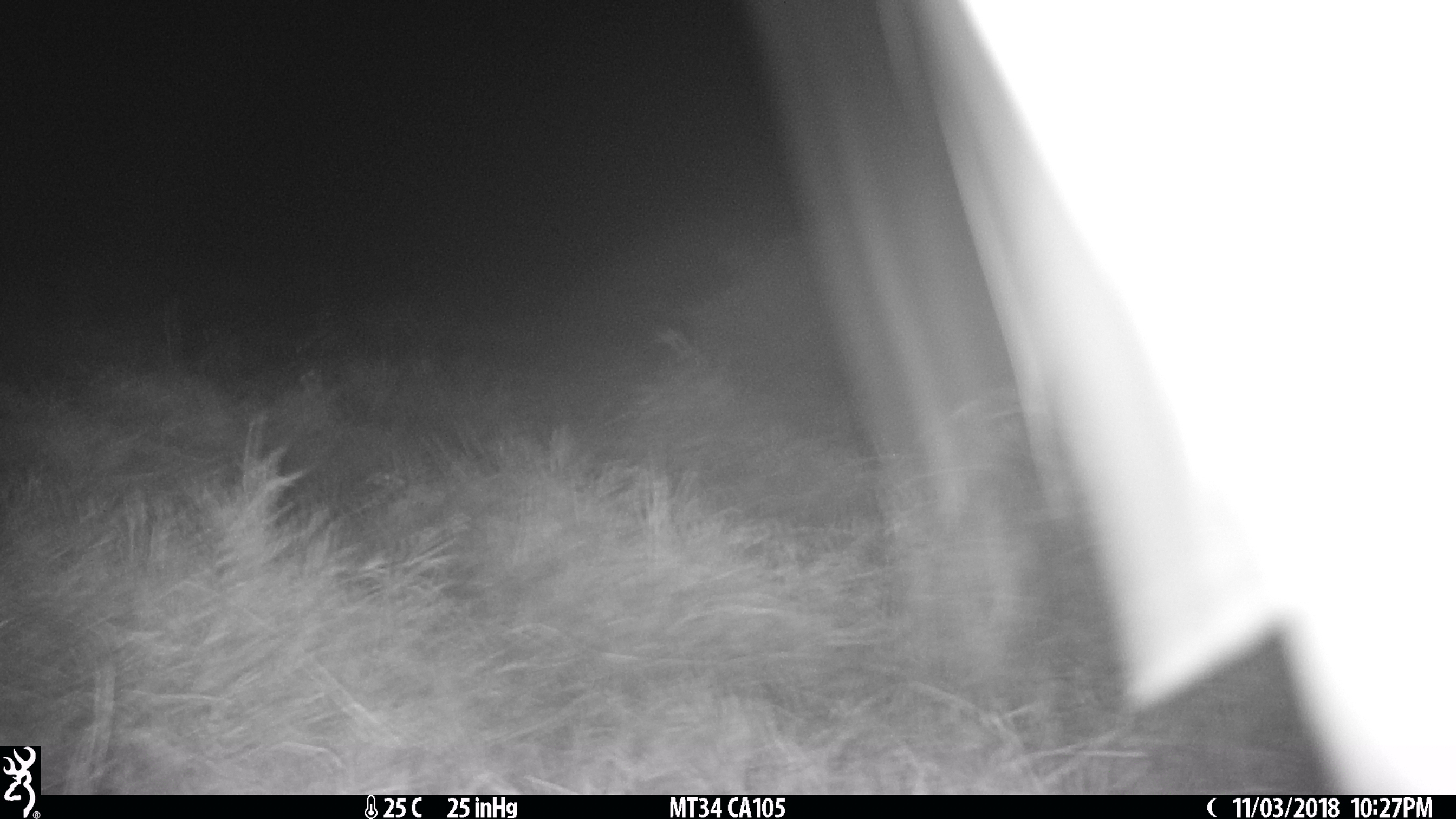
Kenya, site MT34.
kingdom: Animalia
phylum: Chordata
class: Mammalia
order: Perissodactyla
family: Equidae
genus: Equus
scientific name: Equus quagga burchellii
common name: burchell's zebra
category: zebra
Zebra (burchell's zebra) (Equus quagga burchellii).